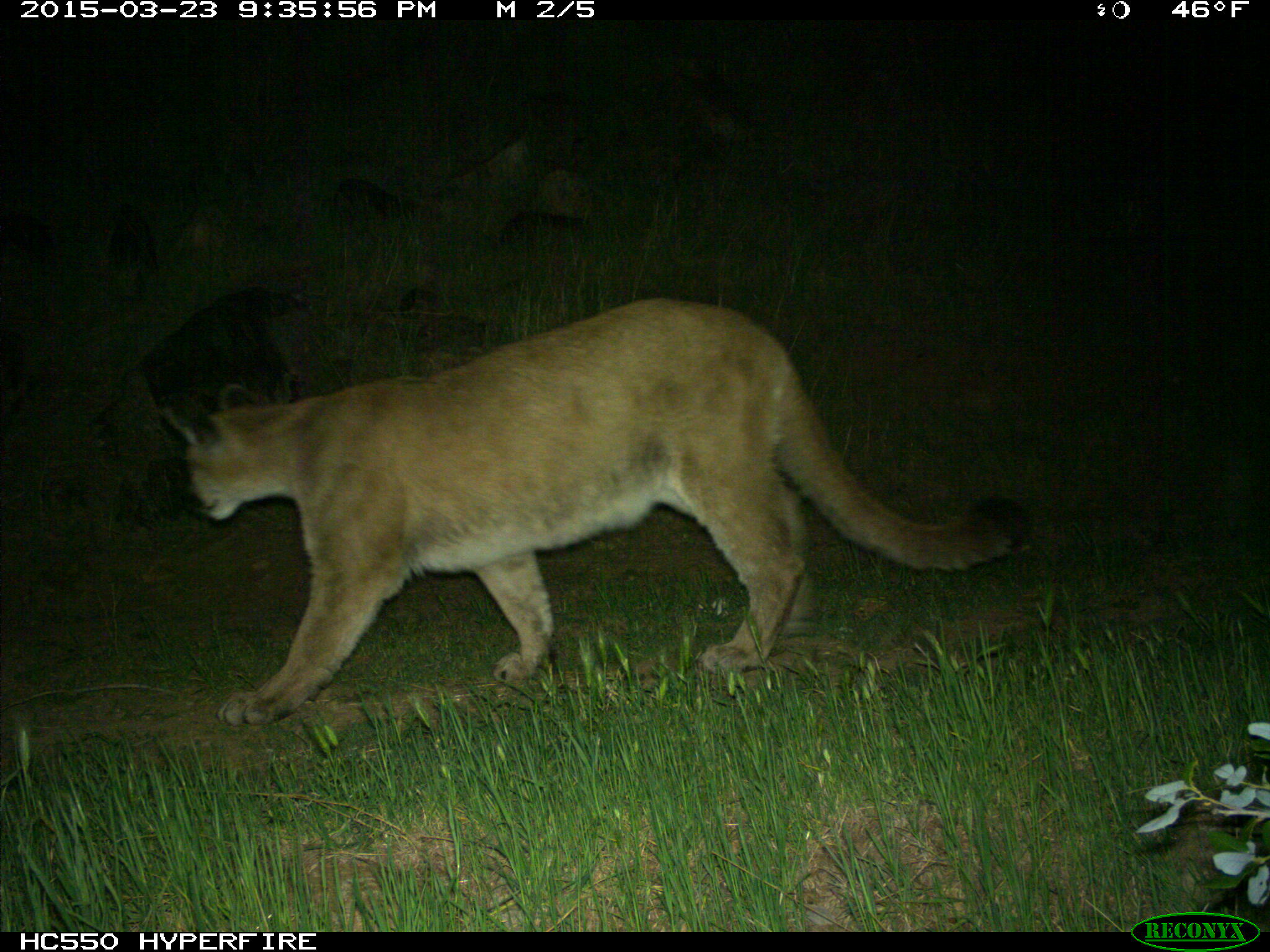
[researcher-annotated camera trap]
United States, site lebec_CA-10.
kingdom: Animalia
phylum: Chordata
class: Mammalia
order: Carnivora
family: Felidae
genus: Puma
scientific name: Puma concolor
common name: mountain lion